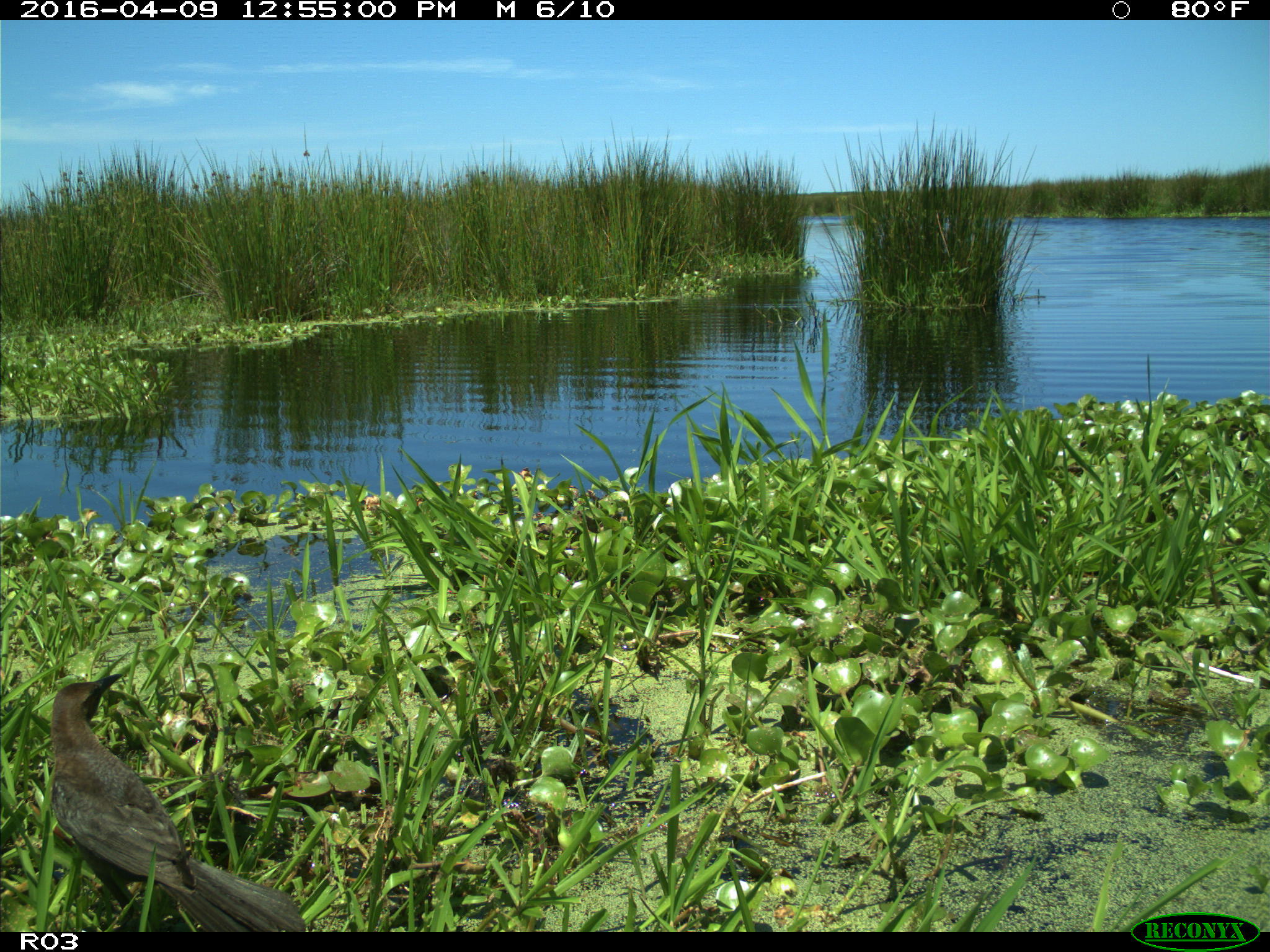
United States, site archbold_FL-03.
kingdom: Animalia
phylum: Chordata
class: Aves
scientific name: Aves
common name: birds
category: unidentified bird